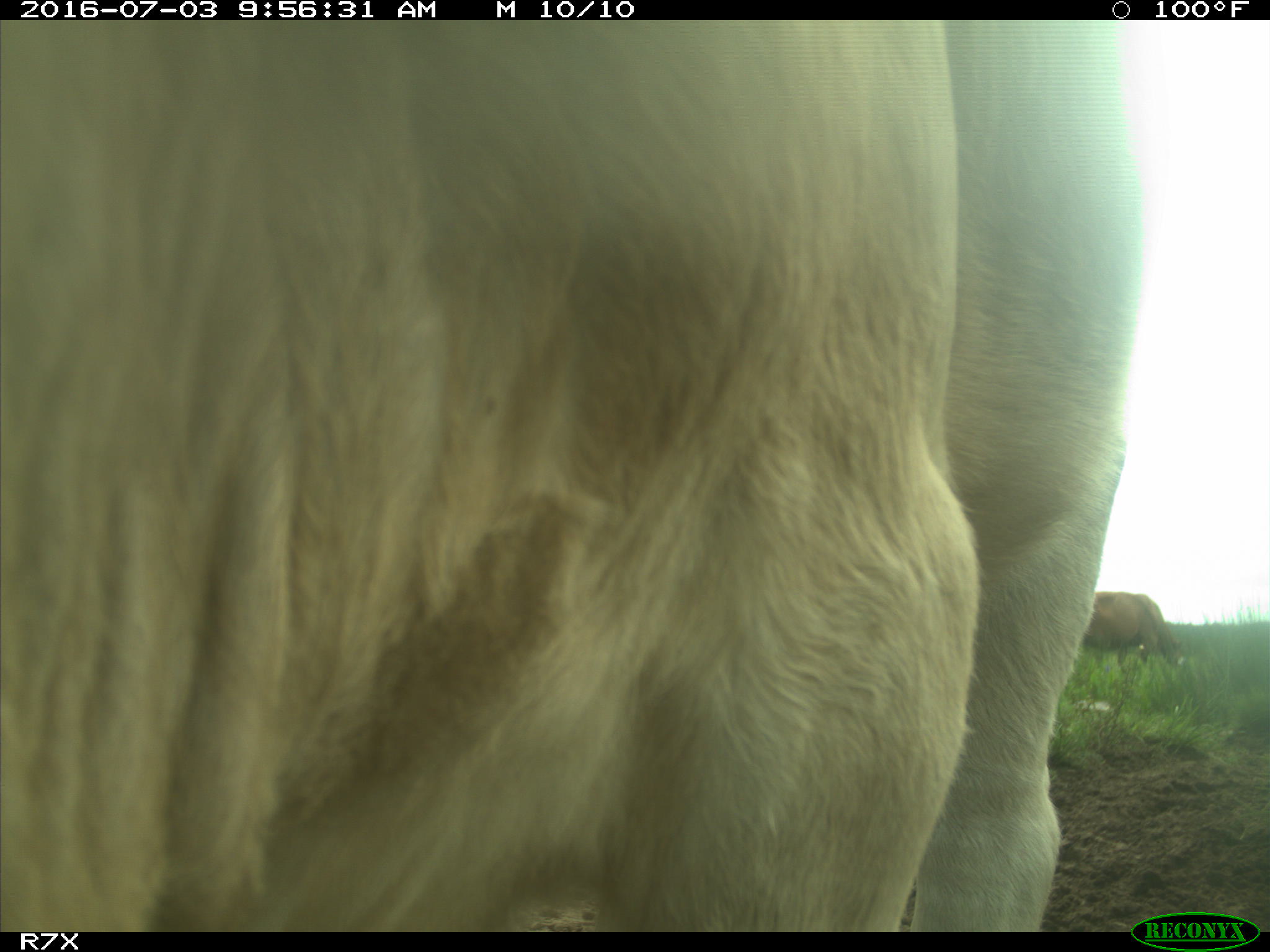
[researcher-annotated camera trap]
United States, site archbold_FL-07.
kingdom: Animalia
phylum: Chordata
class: Mammalia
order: Artiodactyla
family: Bovidae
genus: Bos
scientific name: Bos taurus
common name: domestic cow